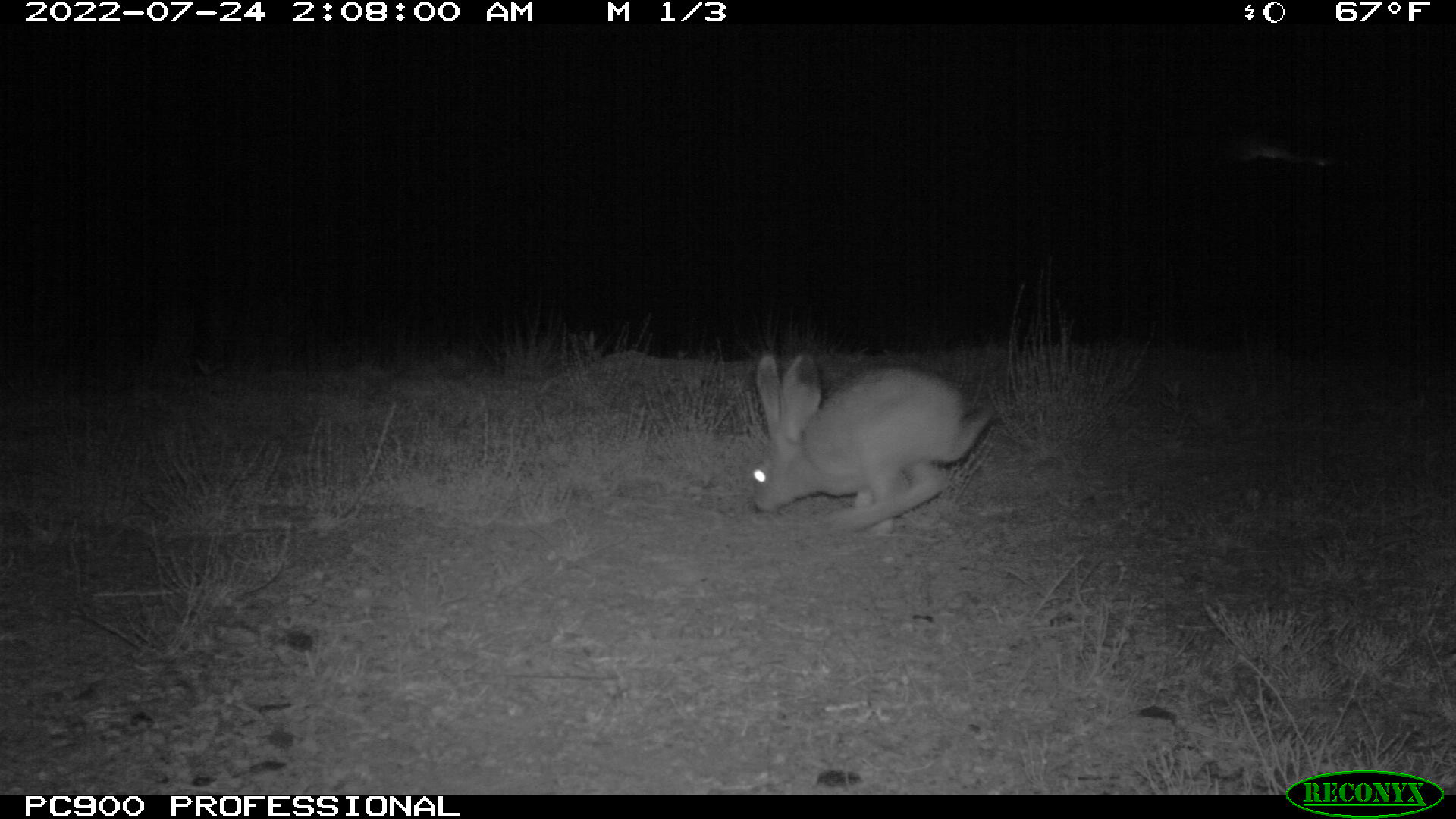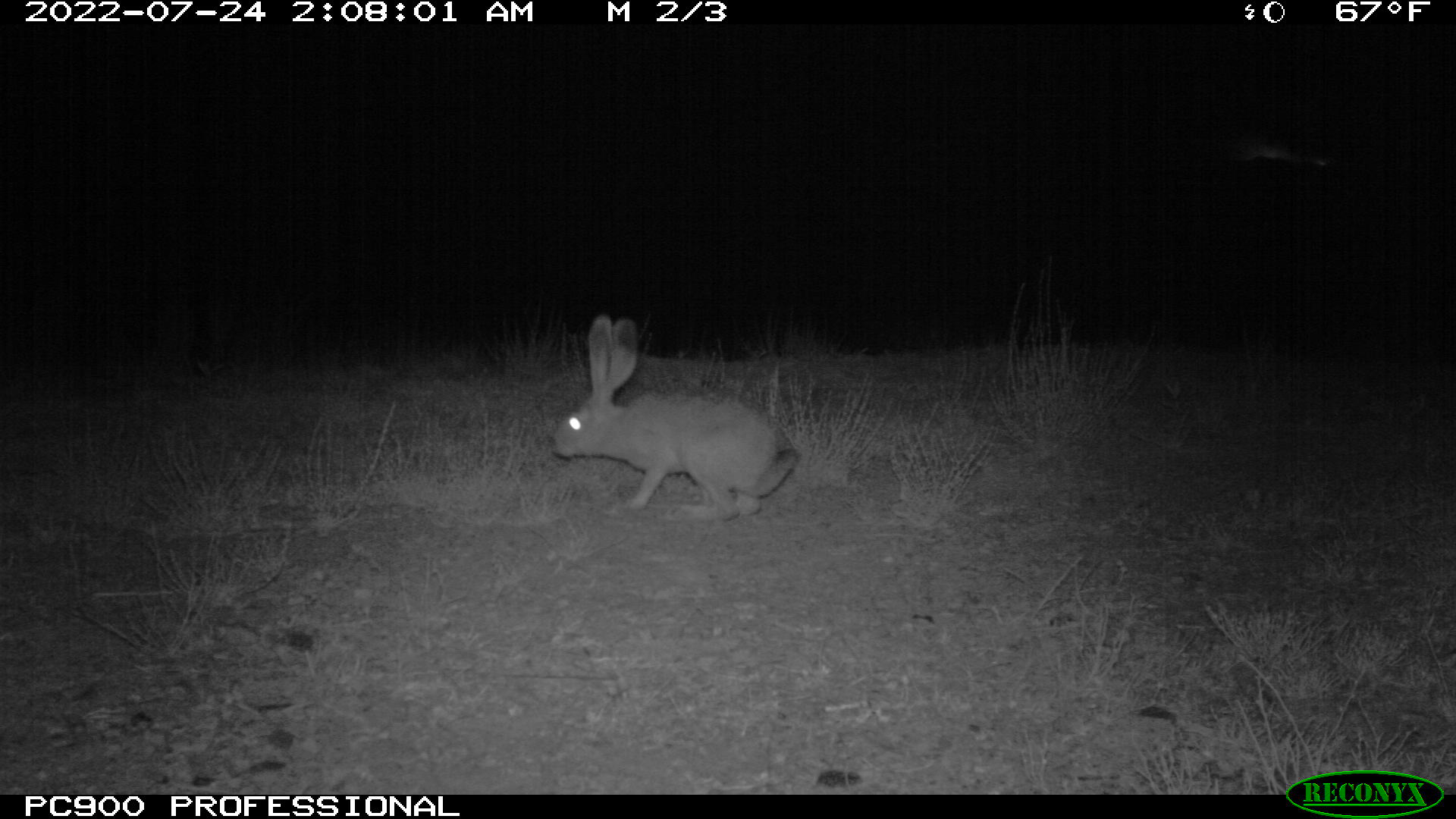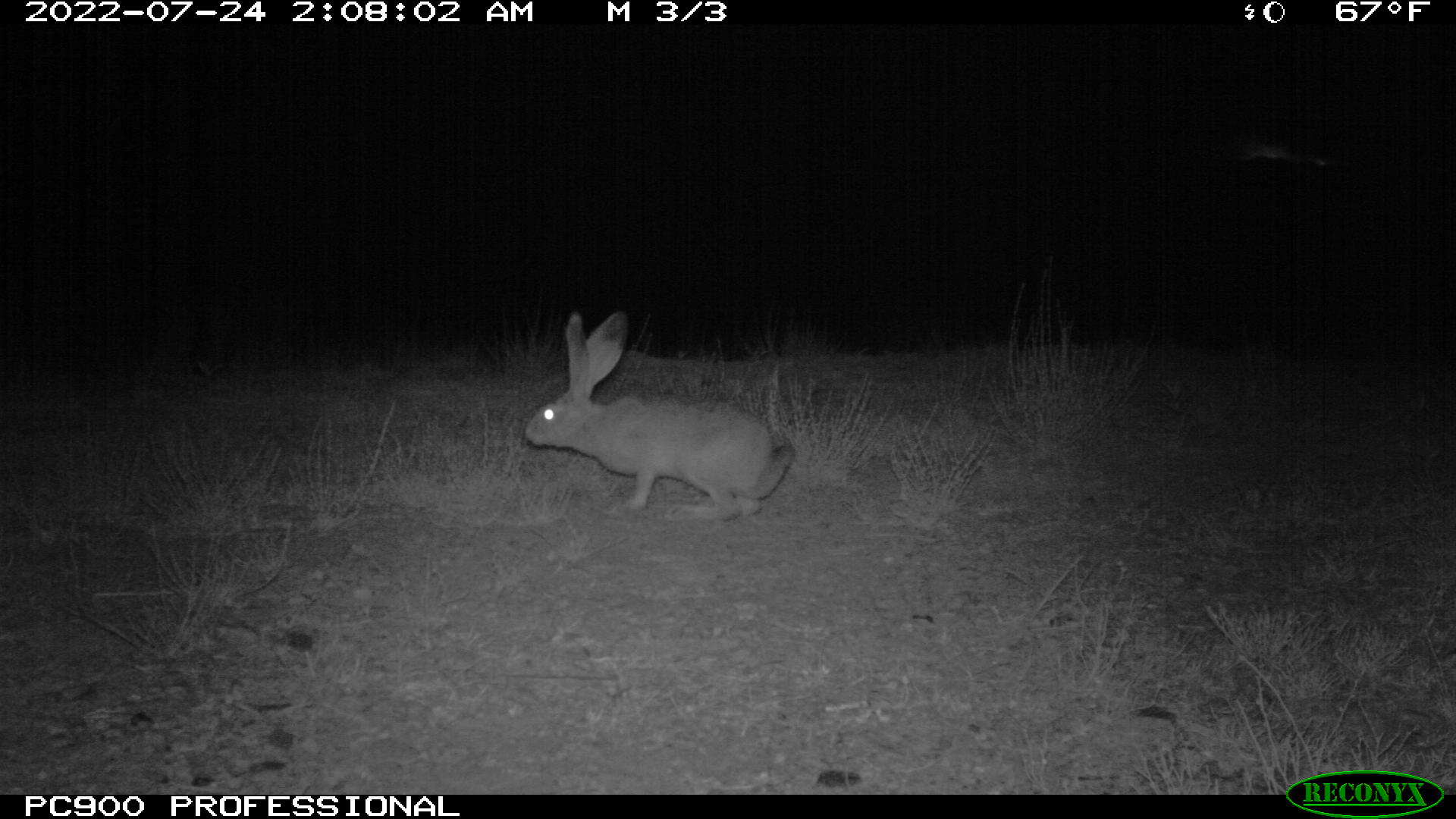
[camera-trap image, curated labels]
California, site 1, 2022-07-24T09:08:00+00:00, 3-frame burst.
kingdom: Animalia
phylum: Chordata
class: Mammalia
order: Lagomorpha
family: Leporidae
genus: Lepus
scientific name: Lepus californicus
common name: black-tailed jackrabbit